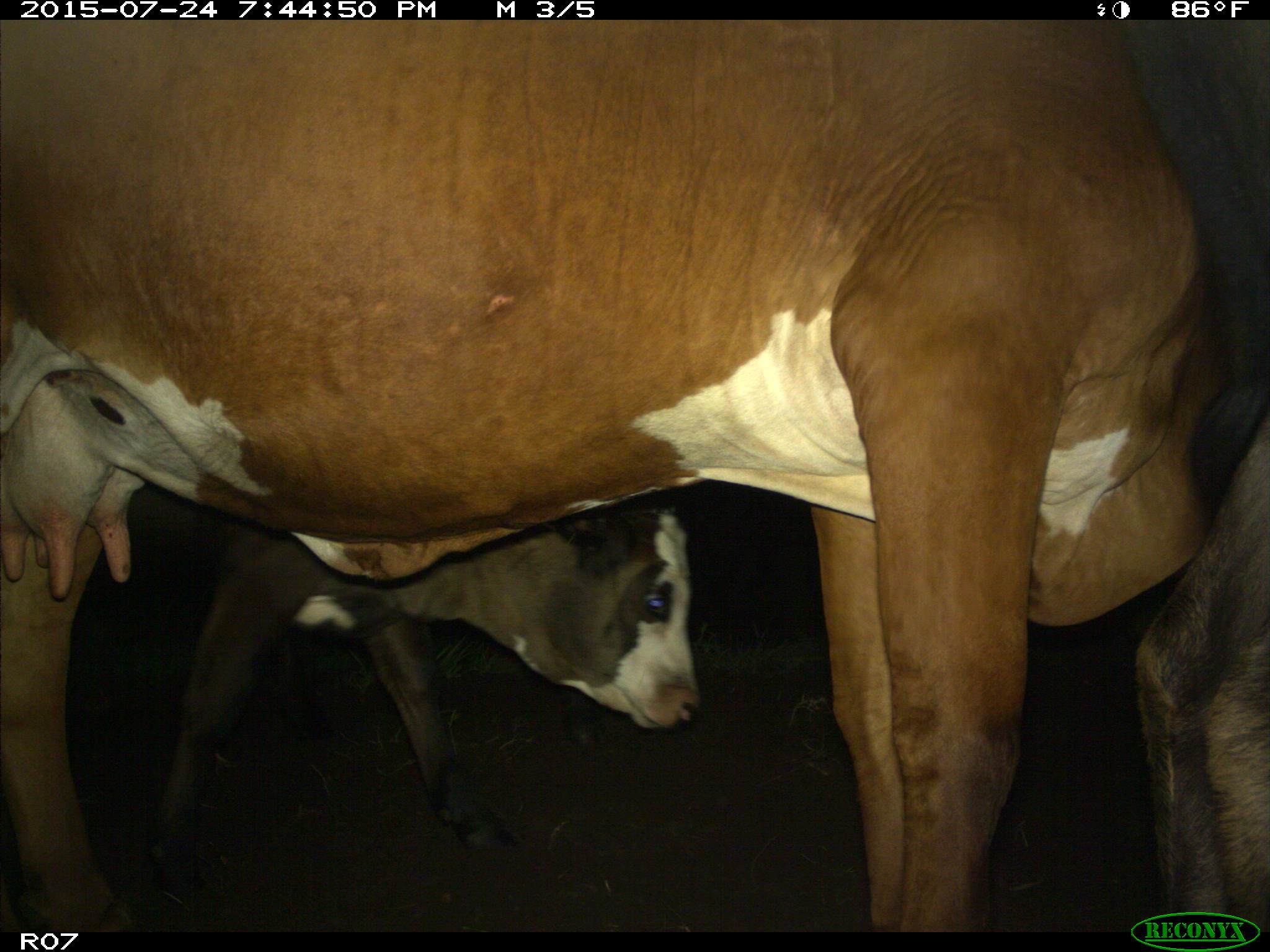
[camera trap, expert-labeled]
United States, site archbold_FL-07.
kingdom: Animalia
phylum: Chordata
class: Mammalia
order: Artiodactyla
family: Bovidae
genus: Bos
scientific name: Bos taurus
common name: domestic cow